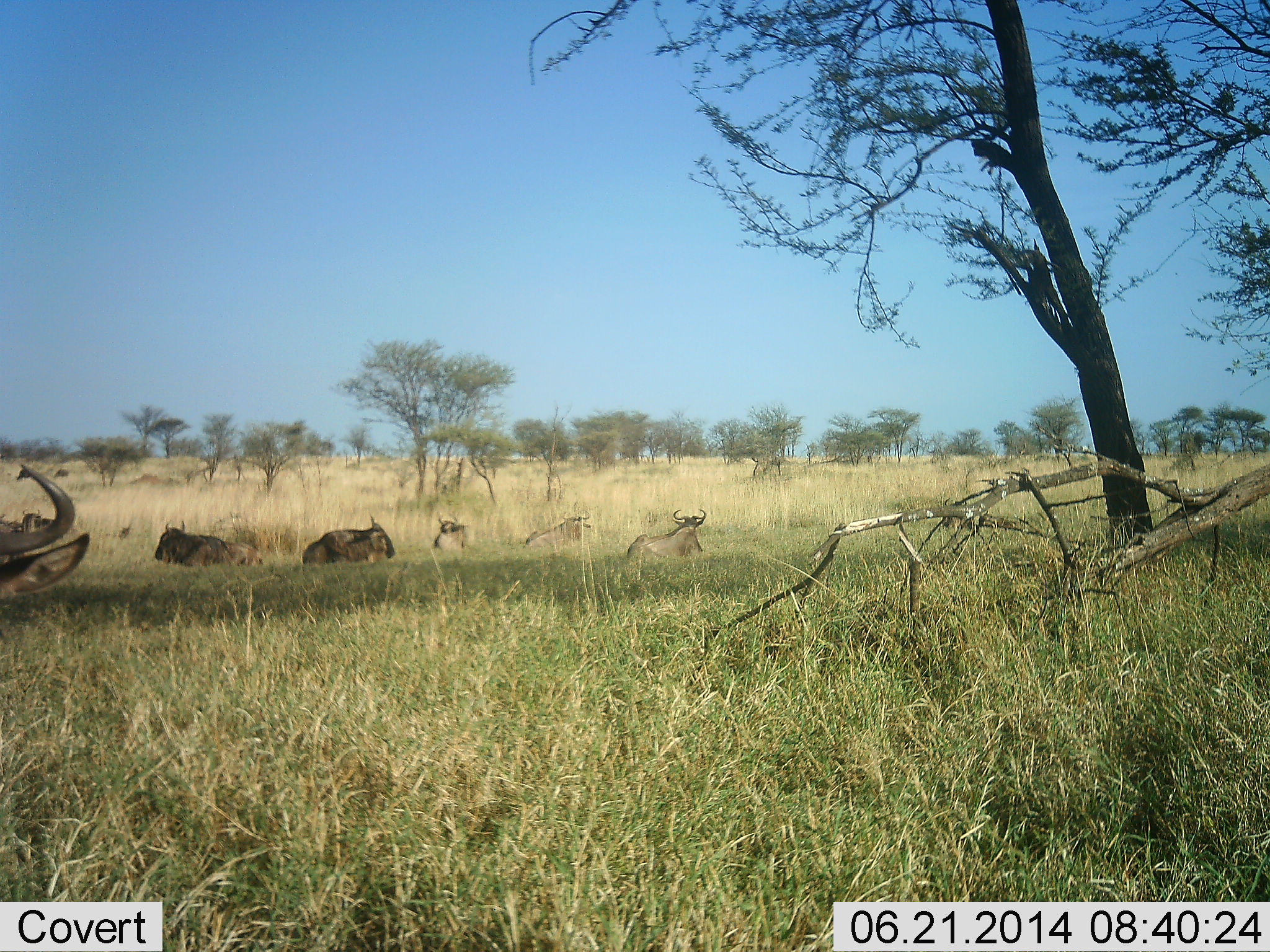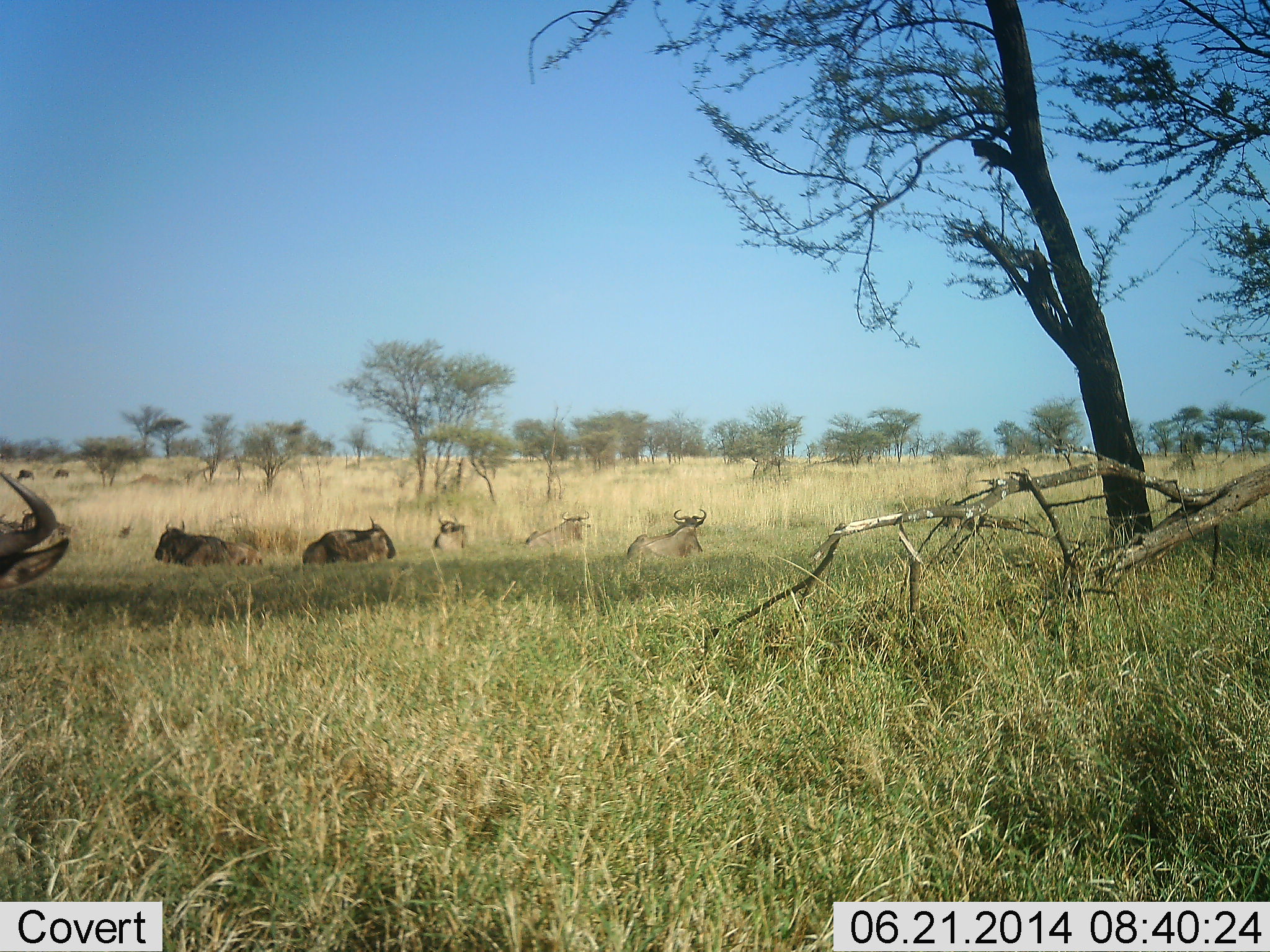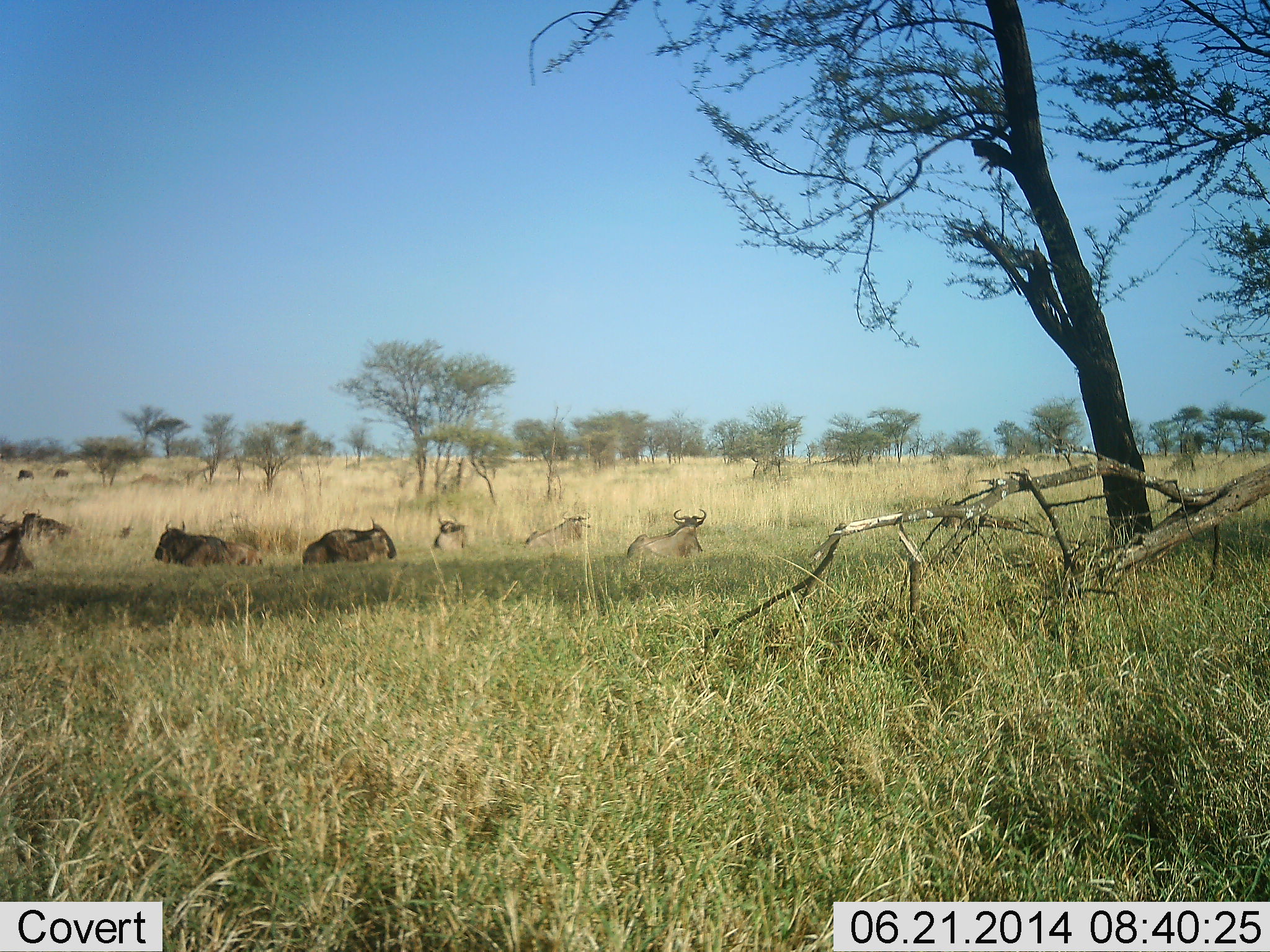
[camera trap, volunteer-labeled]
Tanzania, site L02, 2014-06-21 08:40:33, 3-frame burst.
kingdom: Animalia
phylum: Chordata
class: Mammalia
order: Artiodactyla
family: Bovidae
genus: Connochaetes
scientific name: Connochaetes taurinus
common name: blue wildebeest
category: wildebeest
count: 7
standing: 20%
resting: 90%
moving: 30%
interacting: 0%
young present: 0%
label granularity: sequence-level